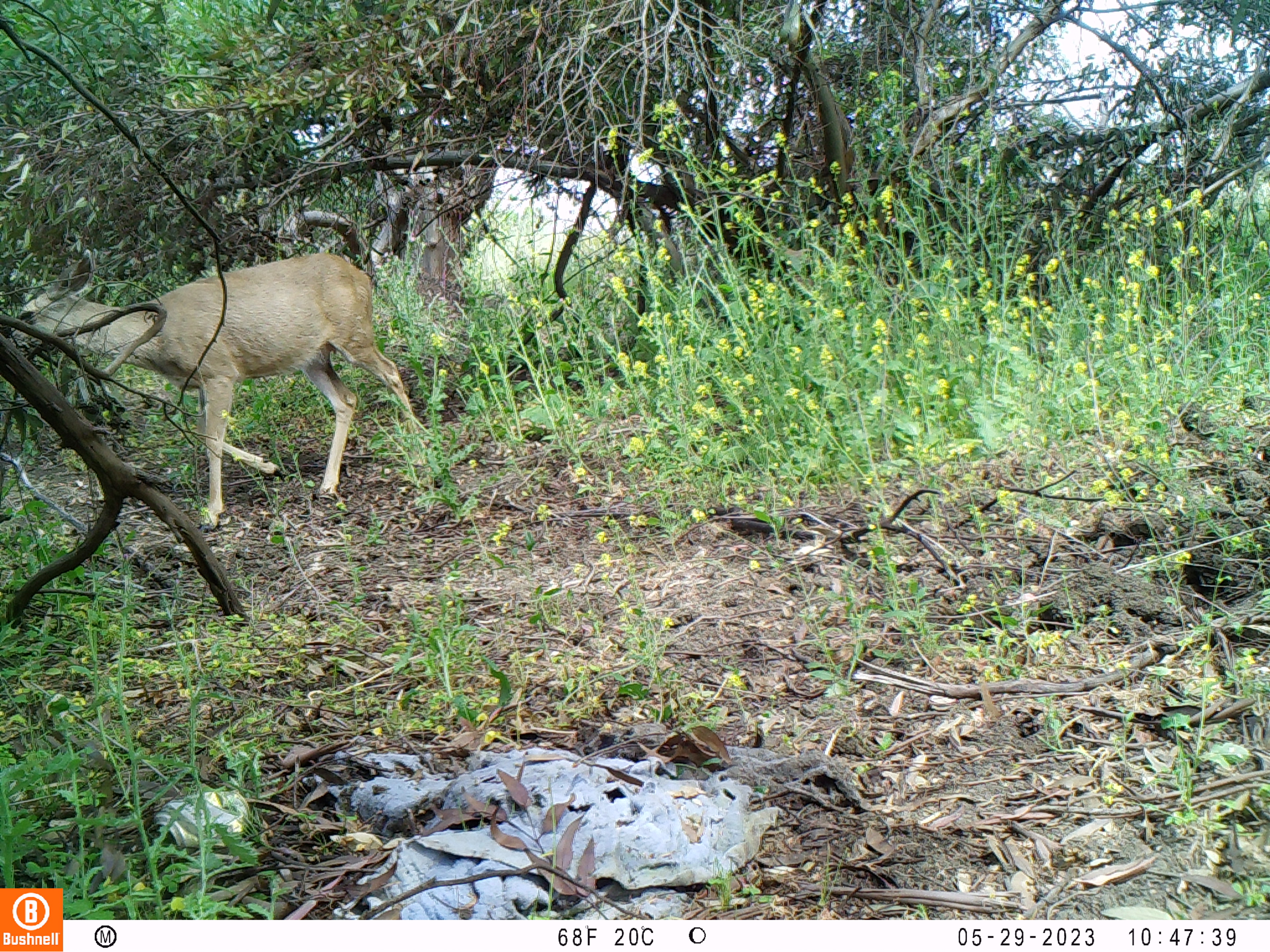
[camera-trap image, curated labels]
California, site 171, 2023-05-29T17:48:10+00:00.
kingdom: Animalia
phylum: Chordata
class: Mammalia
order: Artiodactyla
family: Cervidae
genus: Odocoileus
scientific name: Odocoileus hemionus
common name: mule deer